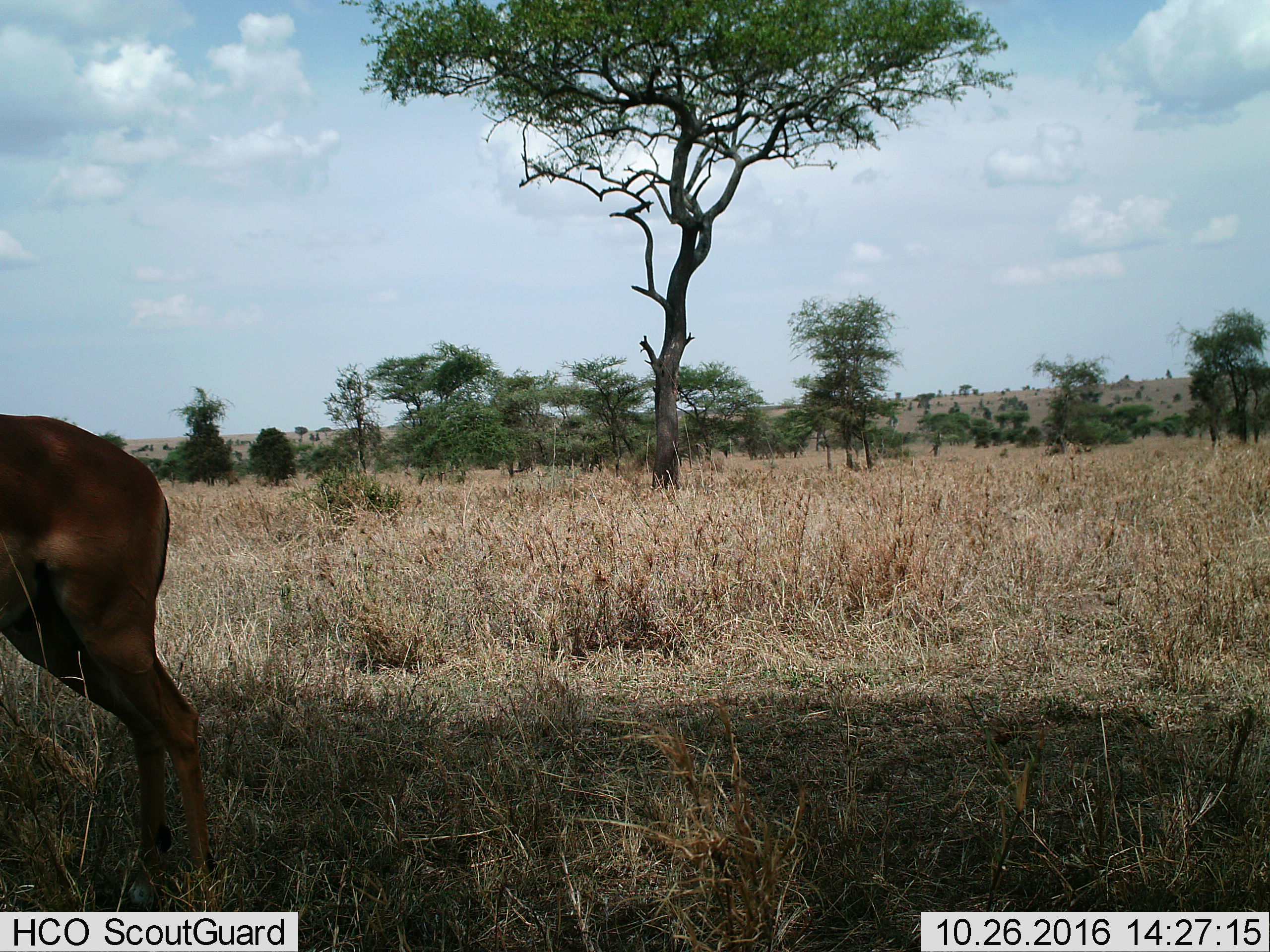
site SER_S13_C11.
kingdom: Animalia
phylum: Chordata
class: Mammalia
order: Artiodactyla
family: Bovidae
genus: Aepyceros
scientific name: Aepyceros melampus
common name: impala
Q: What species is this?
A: Impala (Aepyceros melampus).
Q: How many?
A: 1.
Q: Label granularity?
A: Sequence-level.